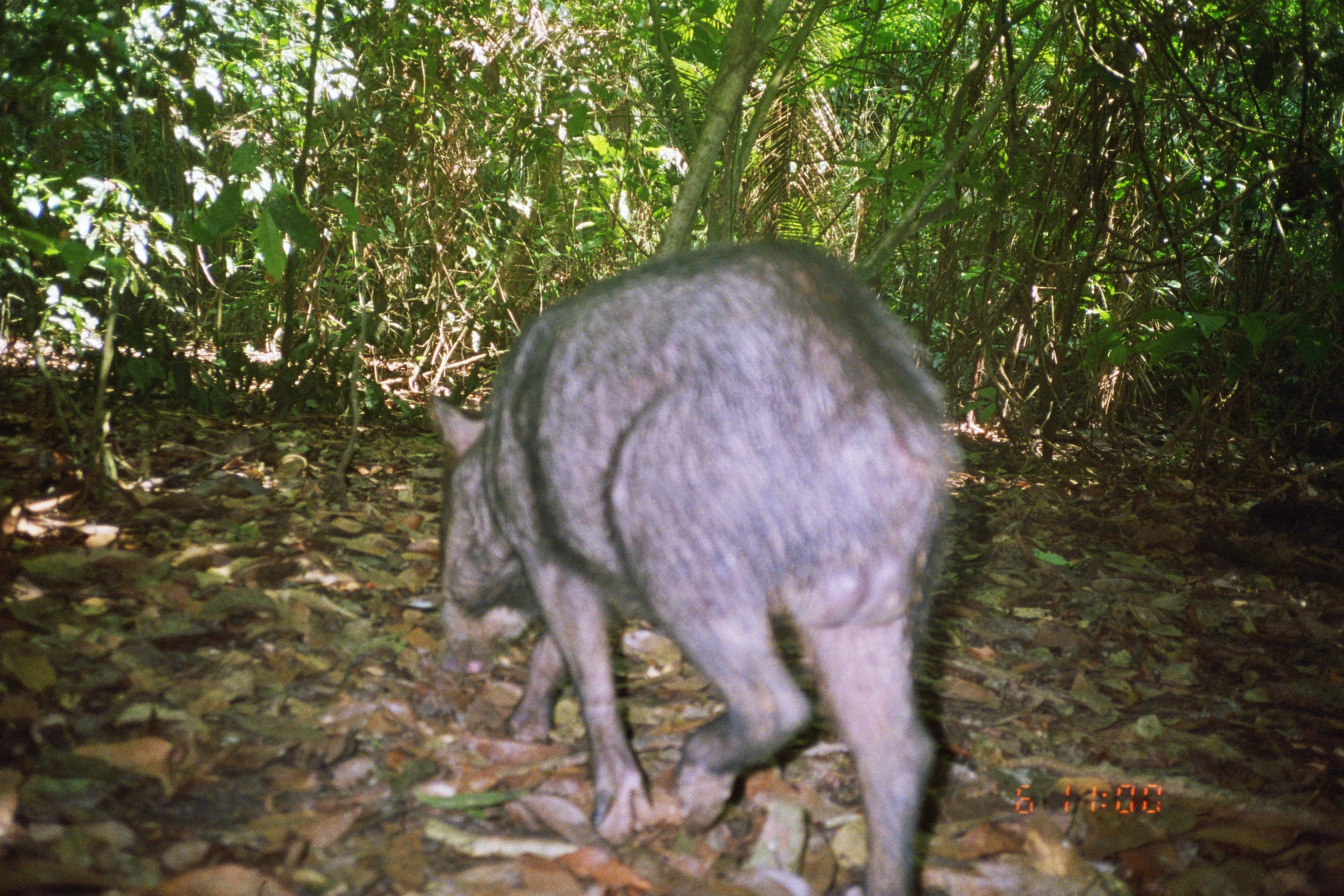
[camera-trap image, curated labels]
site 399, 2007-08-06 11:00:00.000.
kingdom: Animalia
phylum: Chordata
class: Mammalia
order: Artiodactyla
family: Tayassuidae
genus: Tayassu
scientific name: Tayassu pecari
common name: white-lipped peccary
Tayassu pecari (white-lipped peccary).